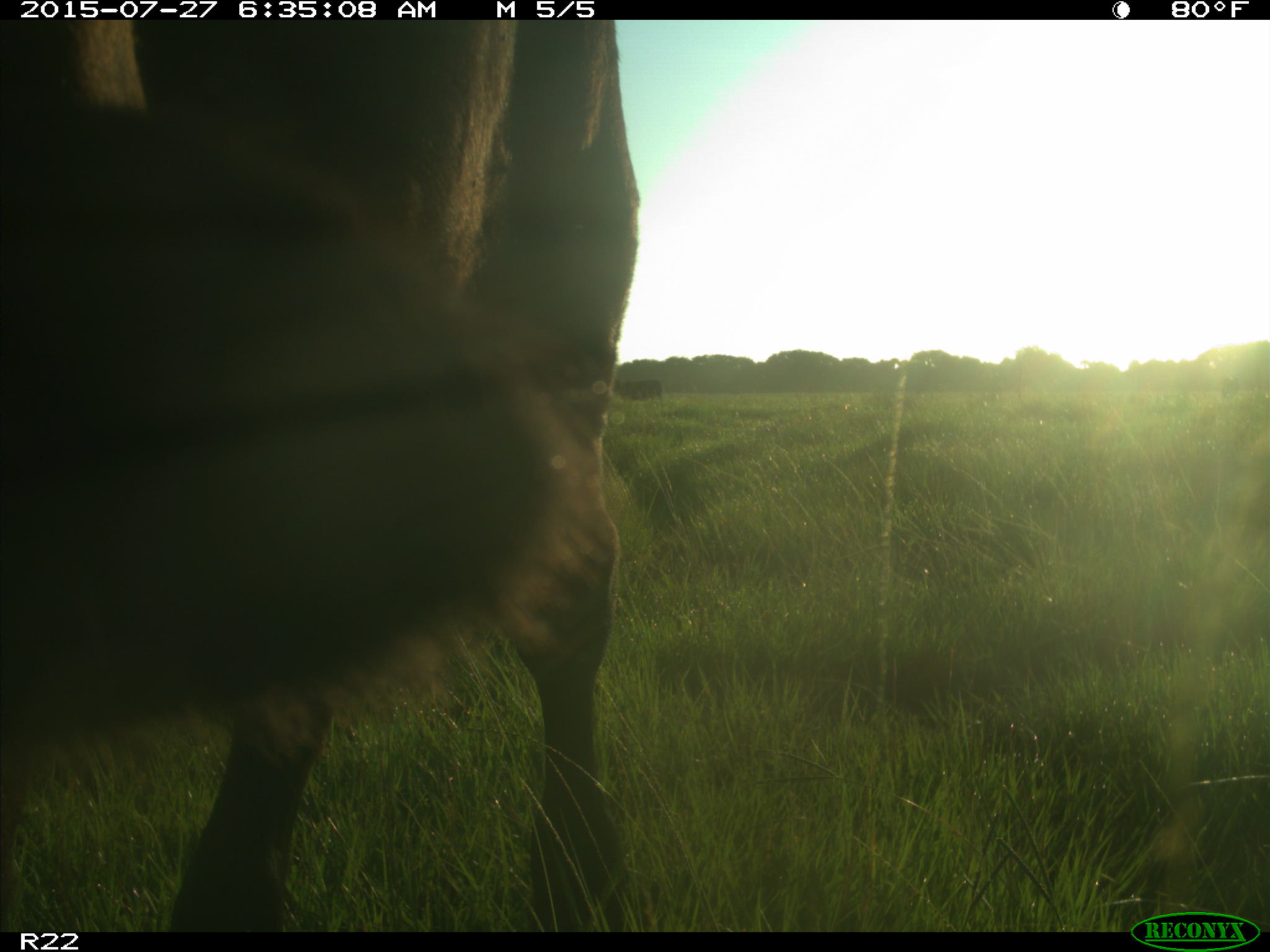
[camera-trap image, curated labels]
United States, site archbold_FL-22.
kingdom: Animalia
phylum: Chordata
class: Mammalia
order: Artiodactyla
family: Bovidae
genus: Bos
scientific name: Bos taurus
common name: domestic cow